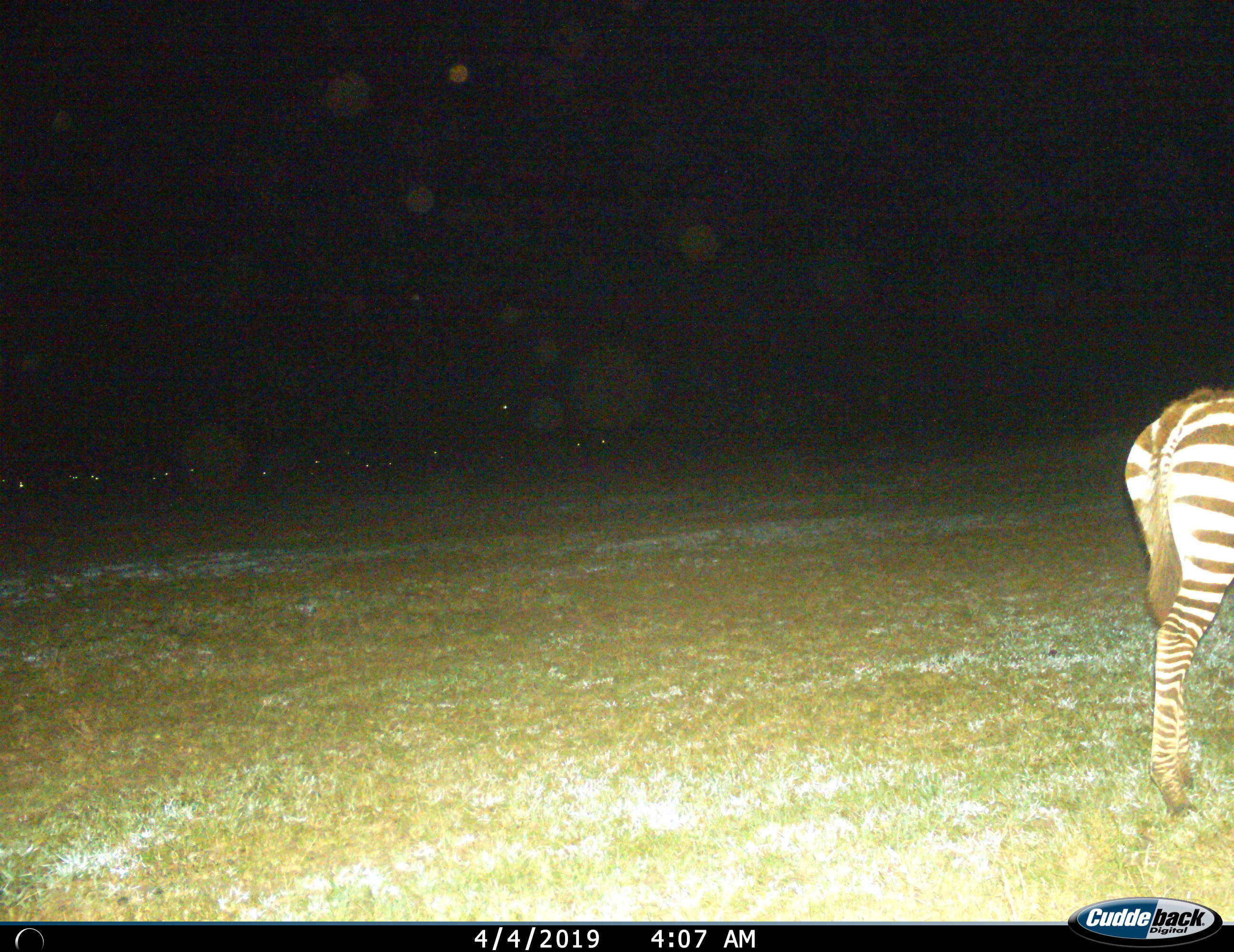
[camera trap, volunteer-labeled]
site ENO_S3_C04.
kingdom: Animalia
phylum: Chordata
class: Mammalia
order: Perissodactyla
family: Equidae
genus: Equus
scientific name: Equus quagga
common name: plains zebra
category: zebraplains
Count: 1.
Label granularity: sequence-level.